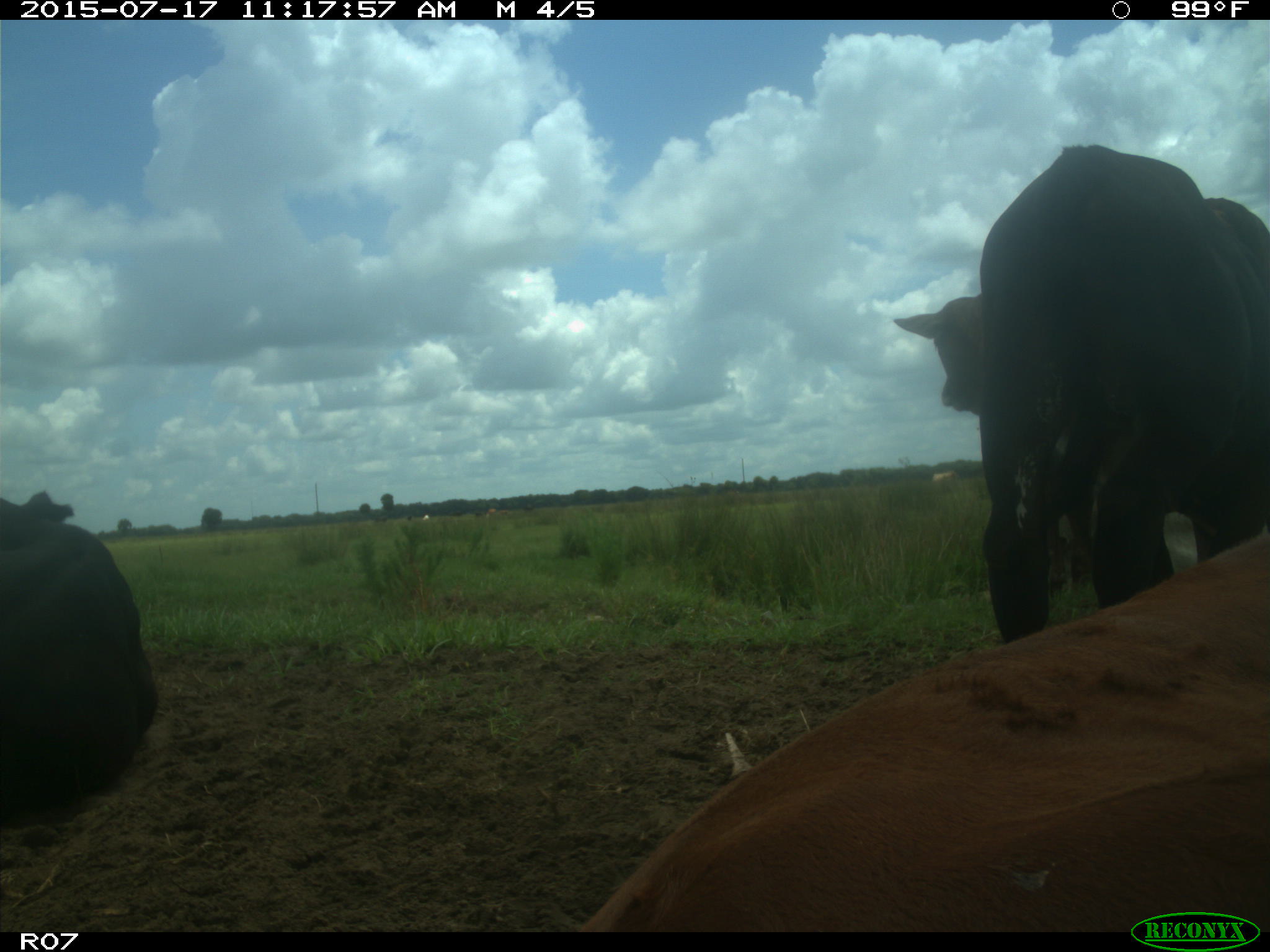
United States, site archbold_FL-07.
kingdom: Animalia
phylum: Chordata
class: Mammalia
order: Artiodactyla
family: Bovidae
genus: Bos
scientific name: Bos taurus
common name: domestic cow